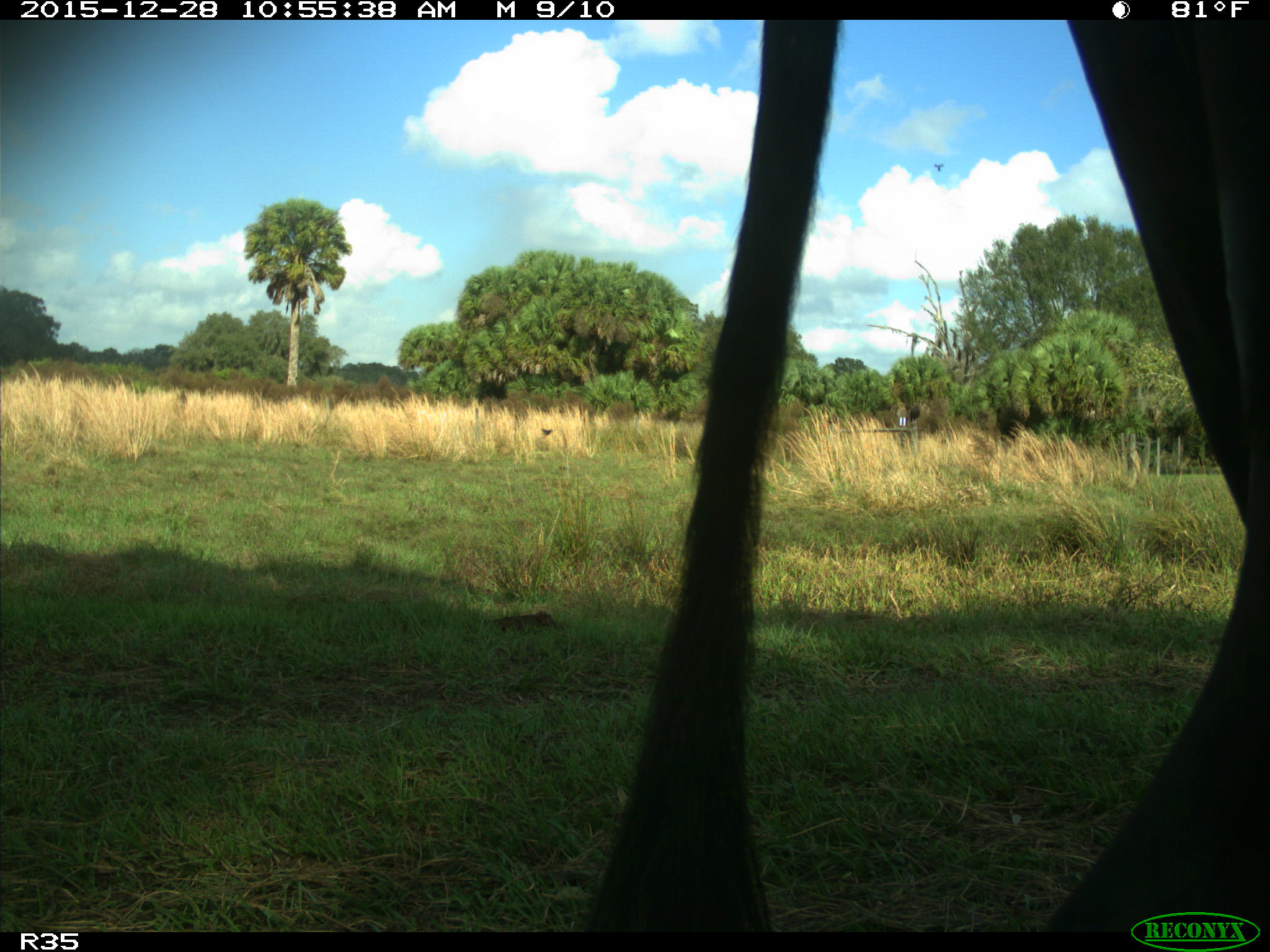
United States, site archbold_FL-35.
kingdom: Animalia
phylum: Chordata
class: Mammalia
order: Artiodactyla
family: Bovidae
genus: Bos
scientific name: Bos taurus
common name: domestic cow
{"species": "Bos taurus (domestic cow)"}